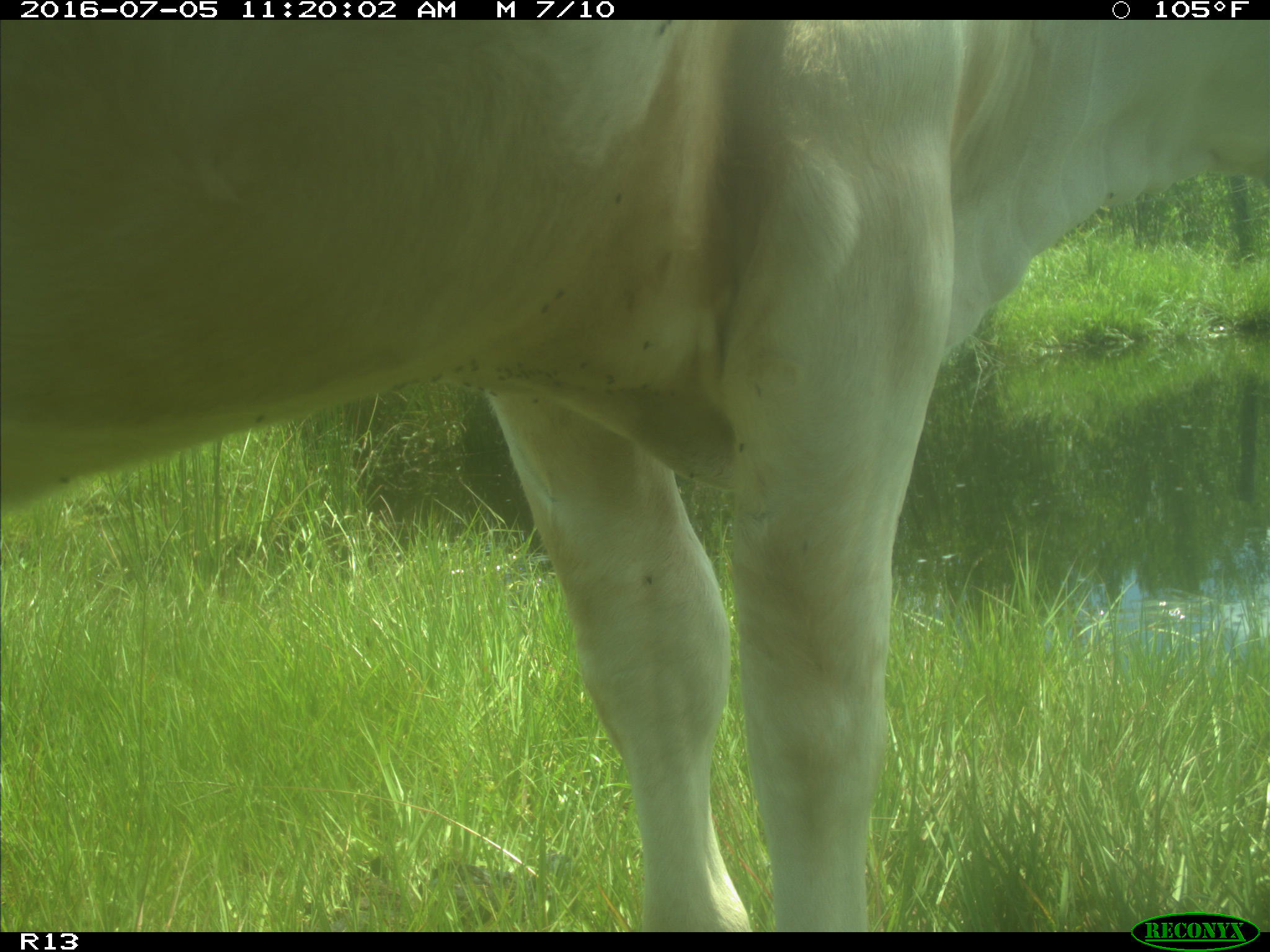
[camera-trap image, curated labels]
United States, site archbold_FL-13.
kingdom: Animalia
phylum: Chordata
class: Mammalia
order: Artiodactyla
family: Bovidae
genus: Bos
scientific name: Bos taurus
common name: domestic cow